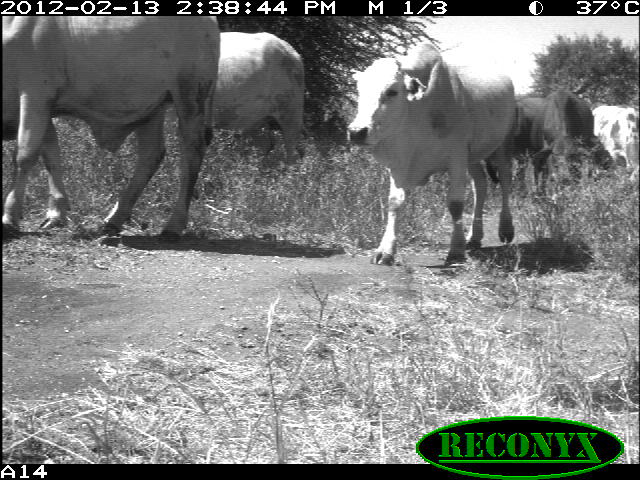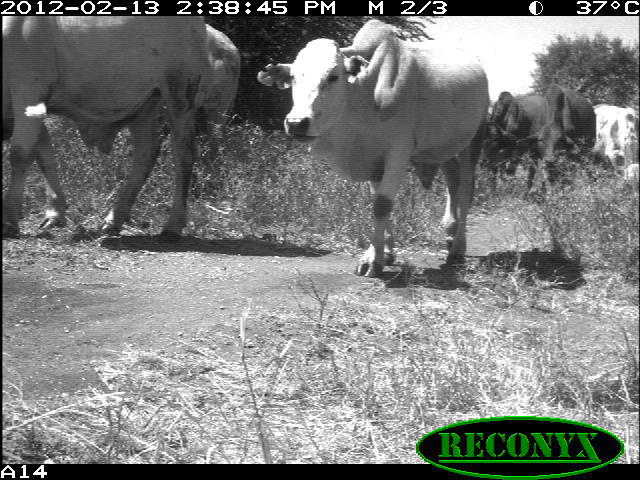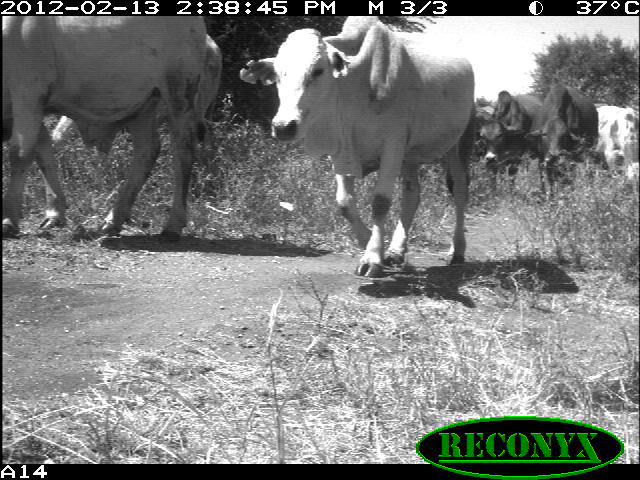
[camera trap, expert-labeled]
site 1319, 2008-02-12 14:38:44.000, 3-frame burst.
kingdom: Animalia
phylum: Chordata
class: Mammalia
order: Artiodactyla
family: Bovidae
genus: Bos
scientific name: Bos taurus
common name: domestic cattle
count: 6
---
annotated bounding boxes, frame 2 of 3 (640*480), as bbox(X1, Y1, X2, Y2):
bos taurus: bbox(257, 17, 488, 278); bbox(0, 16, 209, 249); bbox(515, 83, 596, 171); bbox(479, 91, 546, 167); bbox(195, 22, 240, 122); bbox(593, 103, 640, 169)